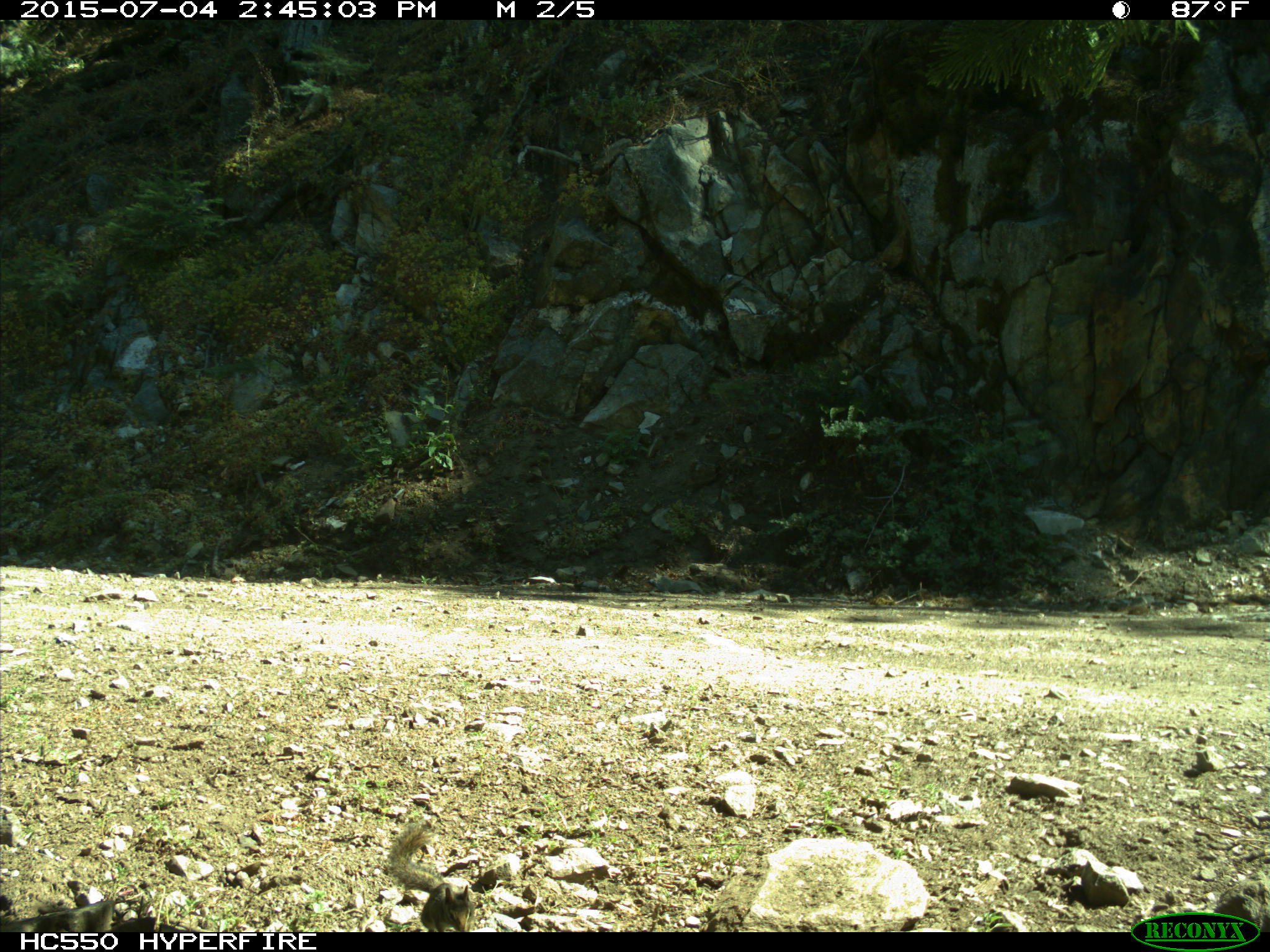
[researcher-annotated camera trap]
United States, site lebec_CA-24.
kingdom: Animalia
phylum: Chordata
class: Mammalia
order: Rodentia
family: Sciuridae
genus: Tamias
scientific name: Tamias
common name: chipmunk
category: unidentified chipmunk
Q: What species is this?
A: Unidentified chipmunk (chipmunk) (Tamias).